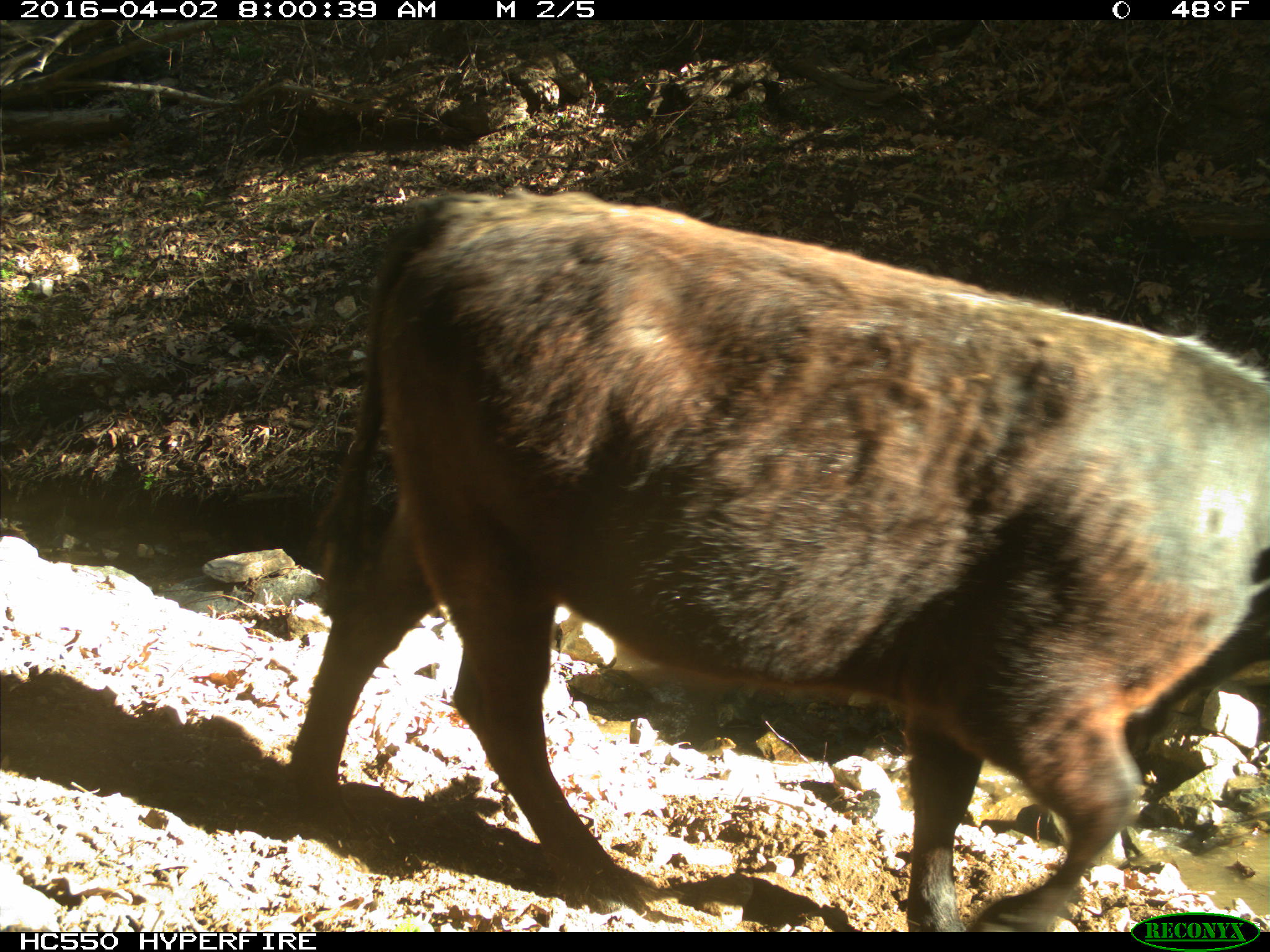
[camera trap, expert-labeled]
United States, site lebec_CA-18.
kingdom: Animalia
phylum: Chordata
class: Mammalia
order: Artiodactyla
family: Bovidae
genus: Bos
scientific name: Bos taurus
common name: domestic cow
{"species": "Bos taurus (domestic cow)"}